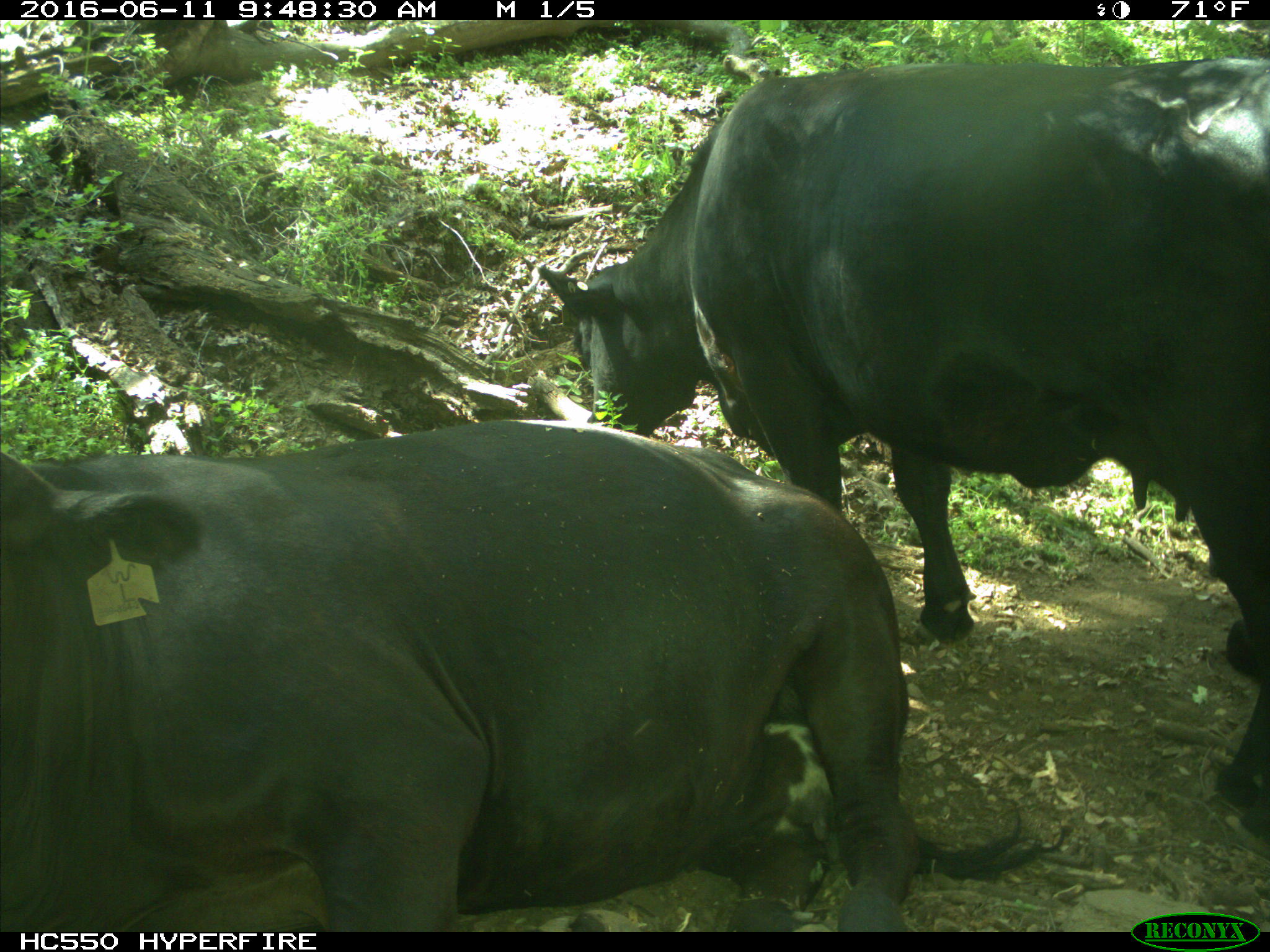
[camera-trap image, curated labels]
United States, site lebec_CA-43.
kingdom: Animalia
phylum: Chordata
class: Mammalia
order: Artiodactyla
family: Bovidae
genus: Bos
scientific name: Bos taurus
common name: domestic cow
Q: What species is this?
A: Bos taurus (domestic cow).